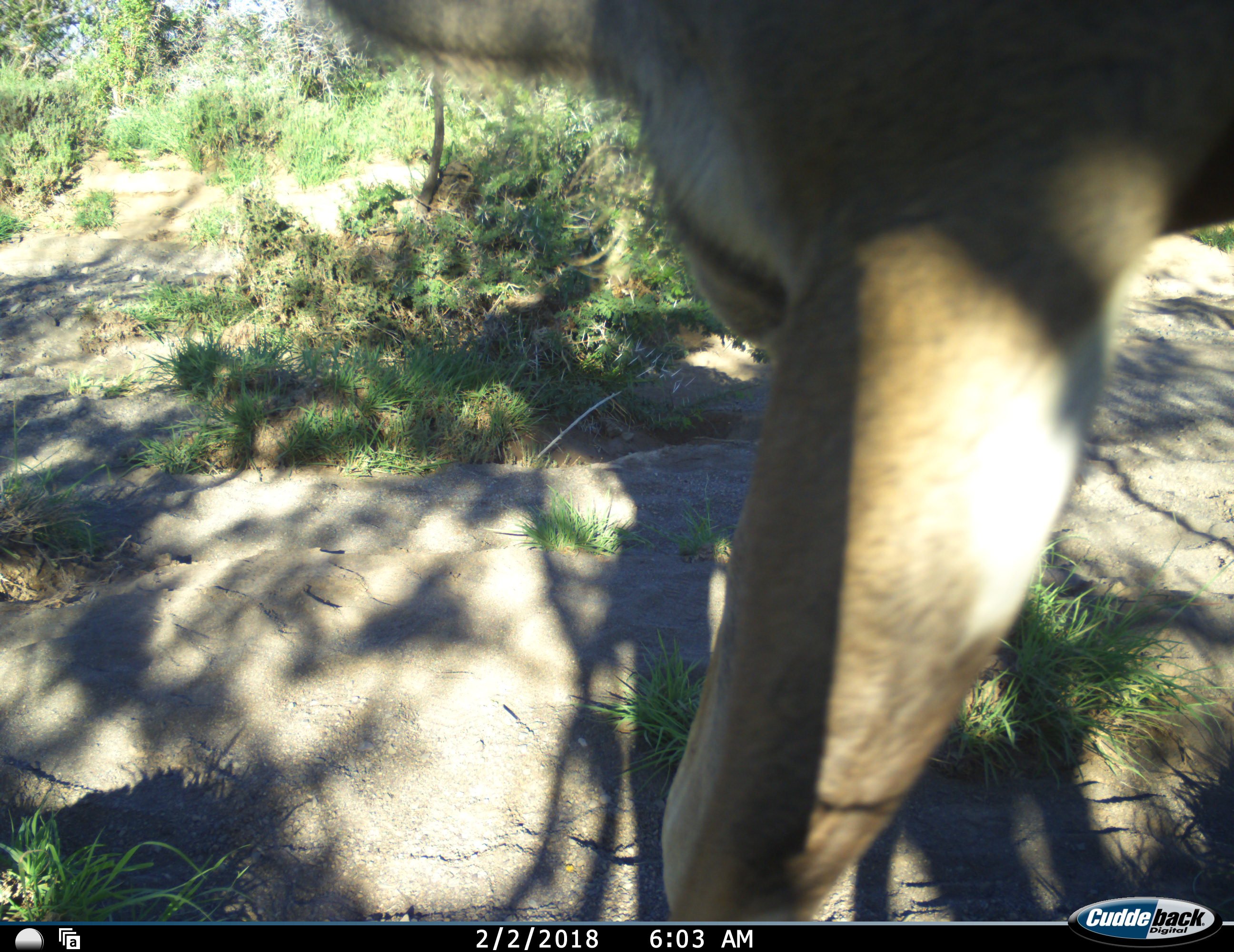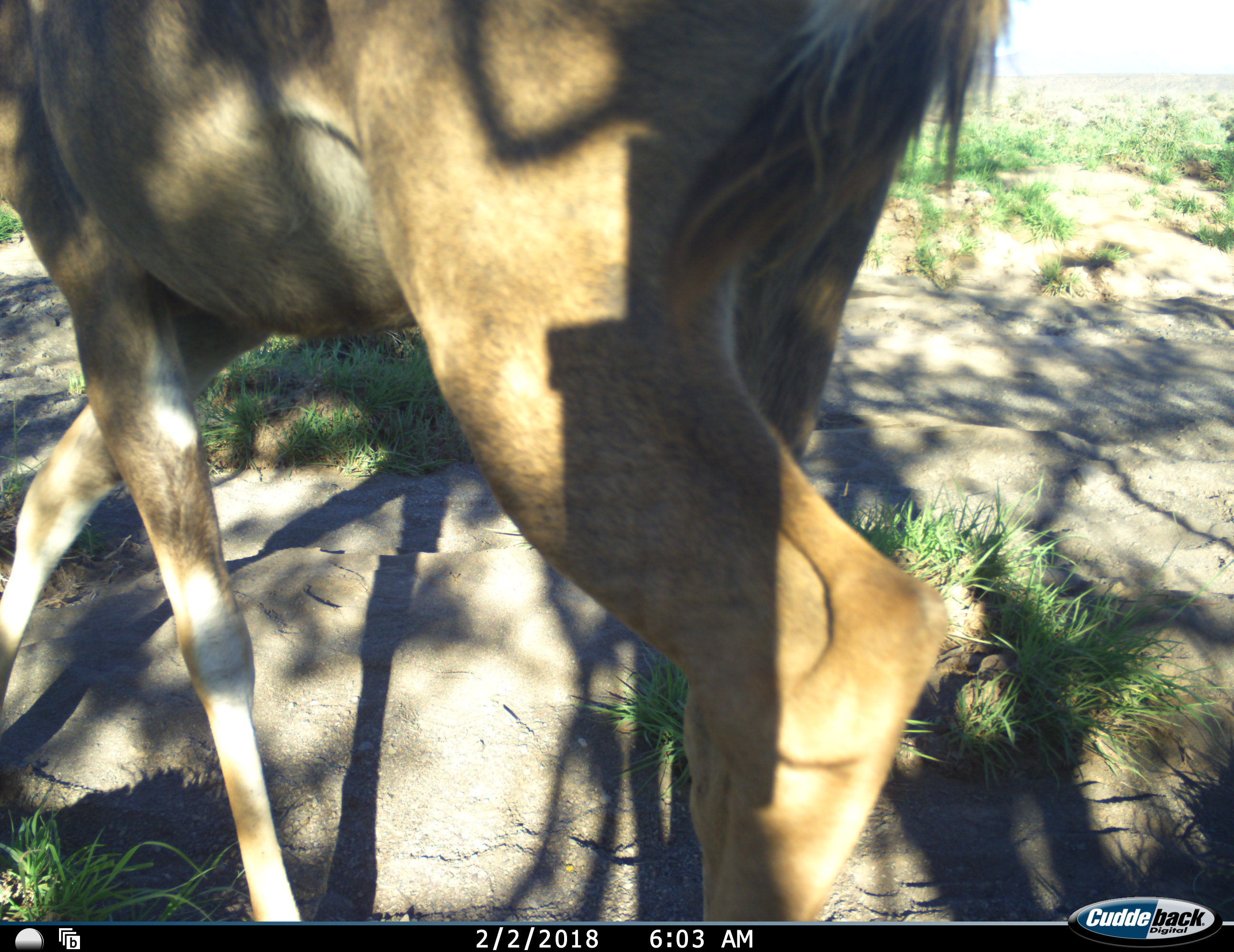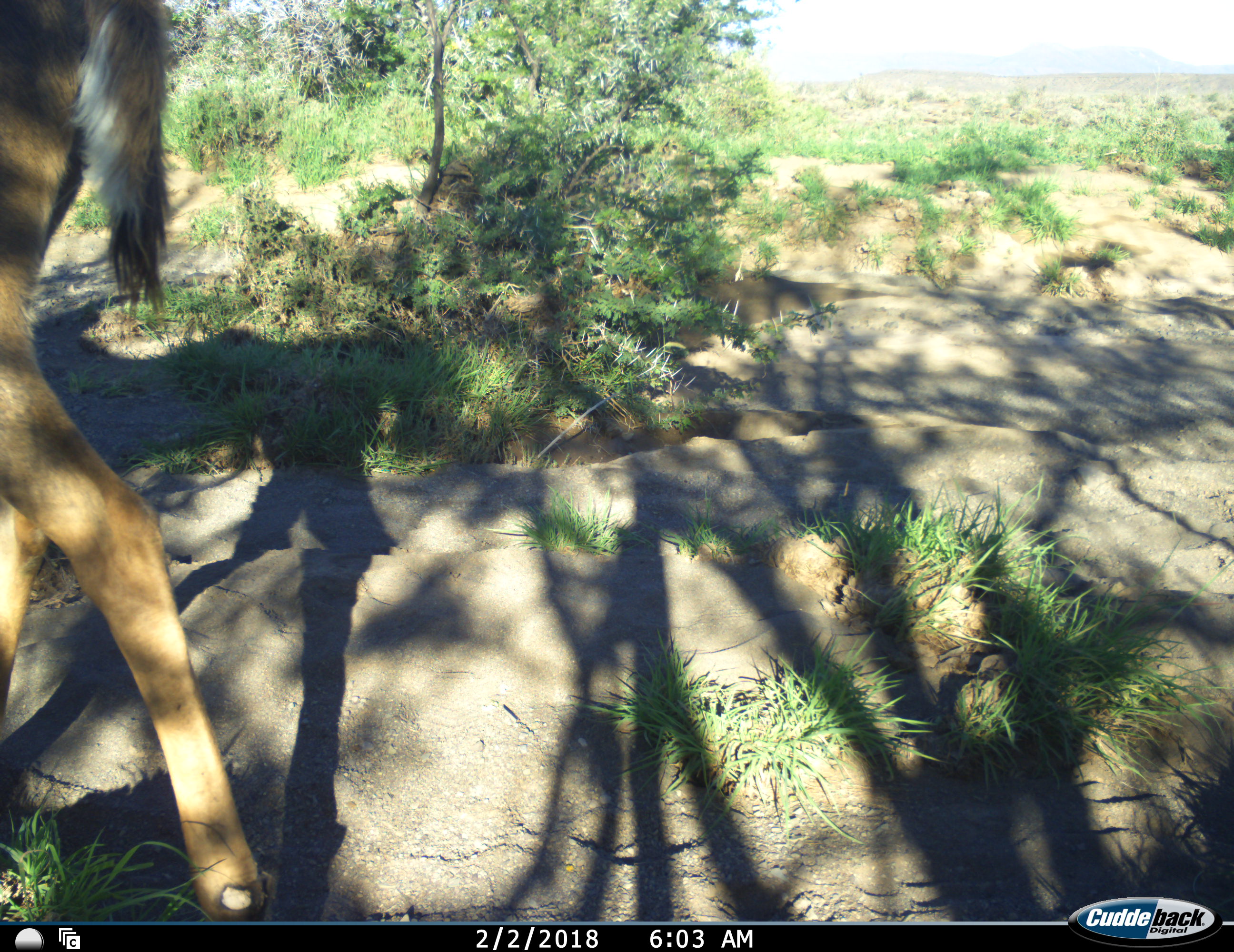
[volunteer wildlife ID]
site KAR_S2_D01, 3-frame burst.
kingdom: Animalia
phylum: Chordata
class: Mammalia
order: Artiodactyla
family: Bovidae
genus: Tragelaphus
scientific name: Tragelaphus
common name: kudu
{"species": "kudu (Tragelaphus)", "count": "1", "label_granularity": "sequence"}